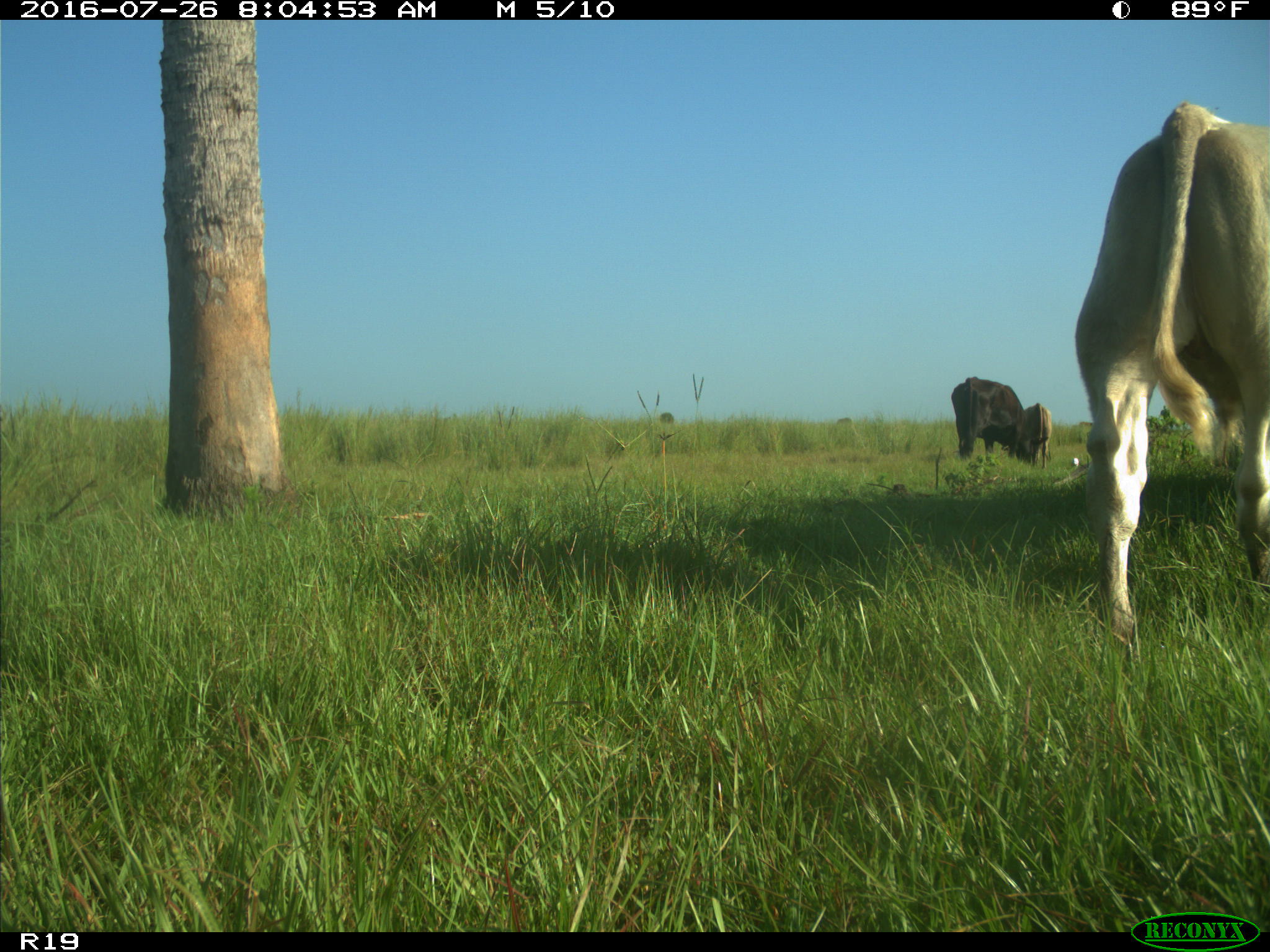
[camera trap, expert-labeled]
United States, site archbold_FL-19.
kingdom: Animalia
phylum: Chordata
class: Mammalia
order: Artiodactyla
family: Bovidae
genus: Bos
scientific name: Bos taurus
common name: domestic cow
Bos taurus (domestic cow).